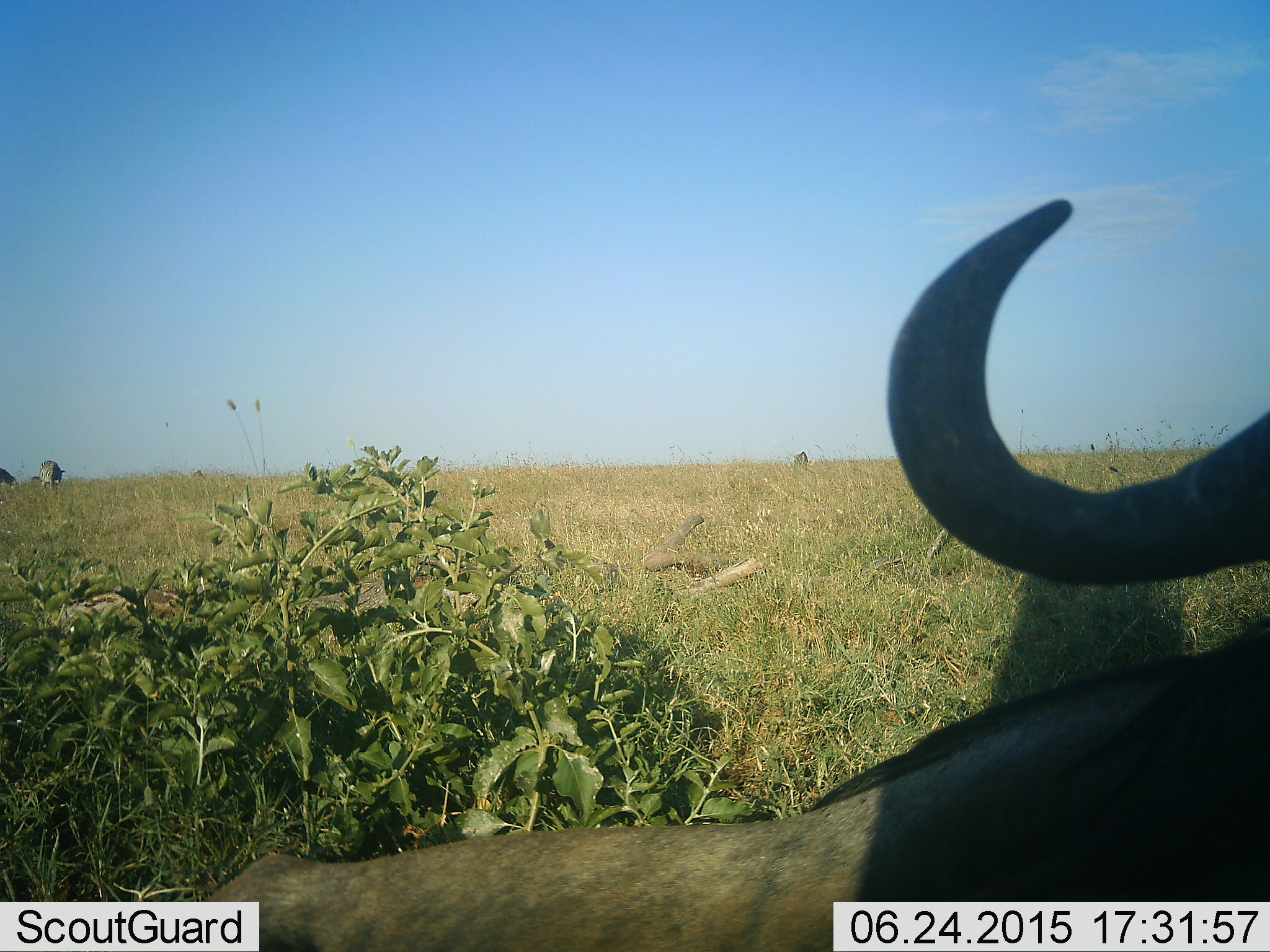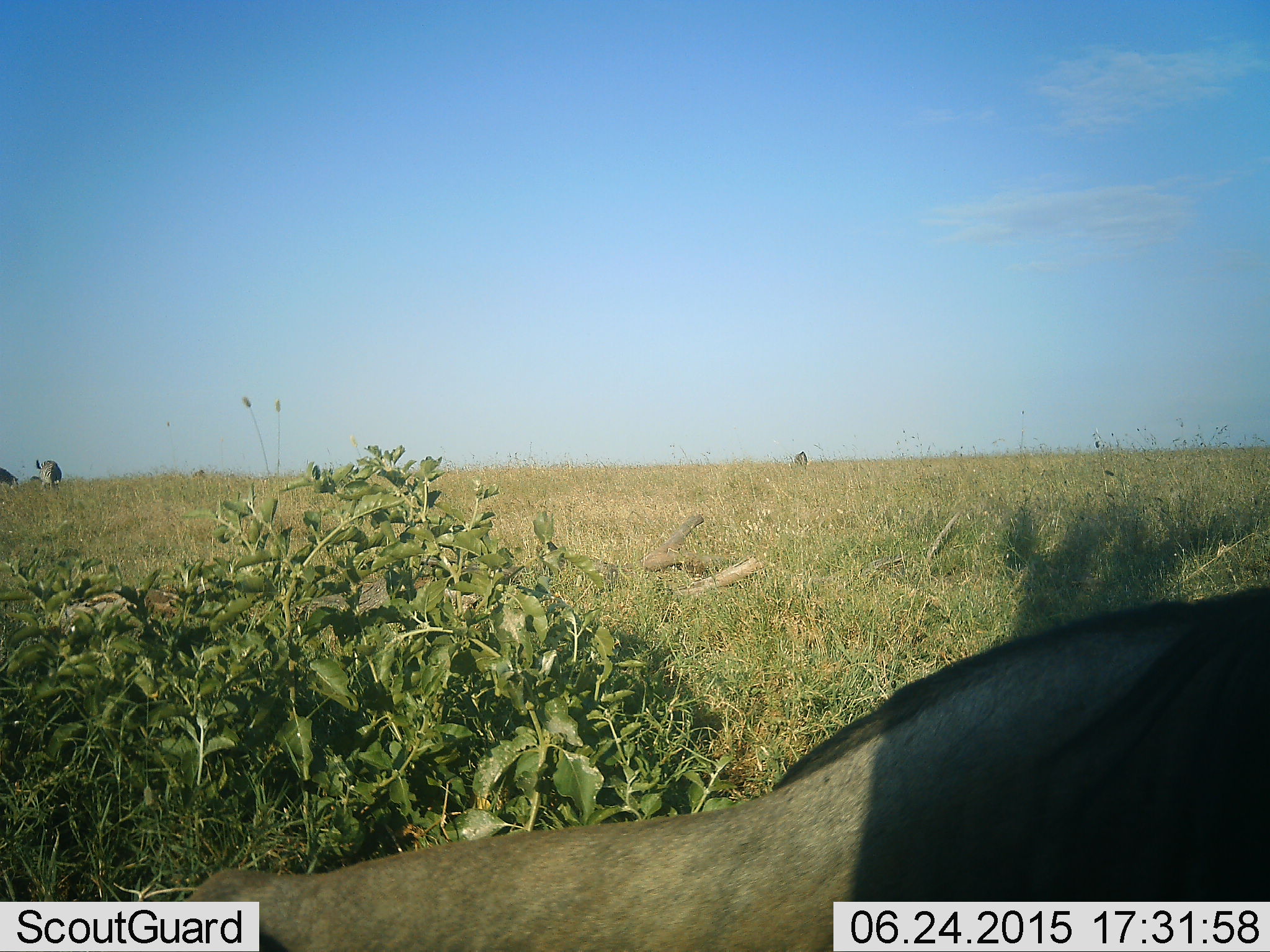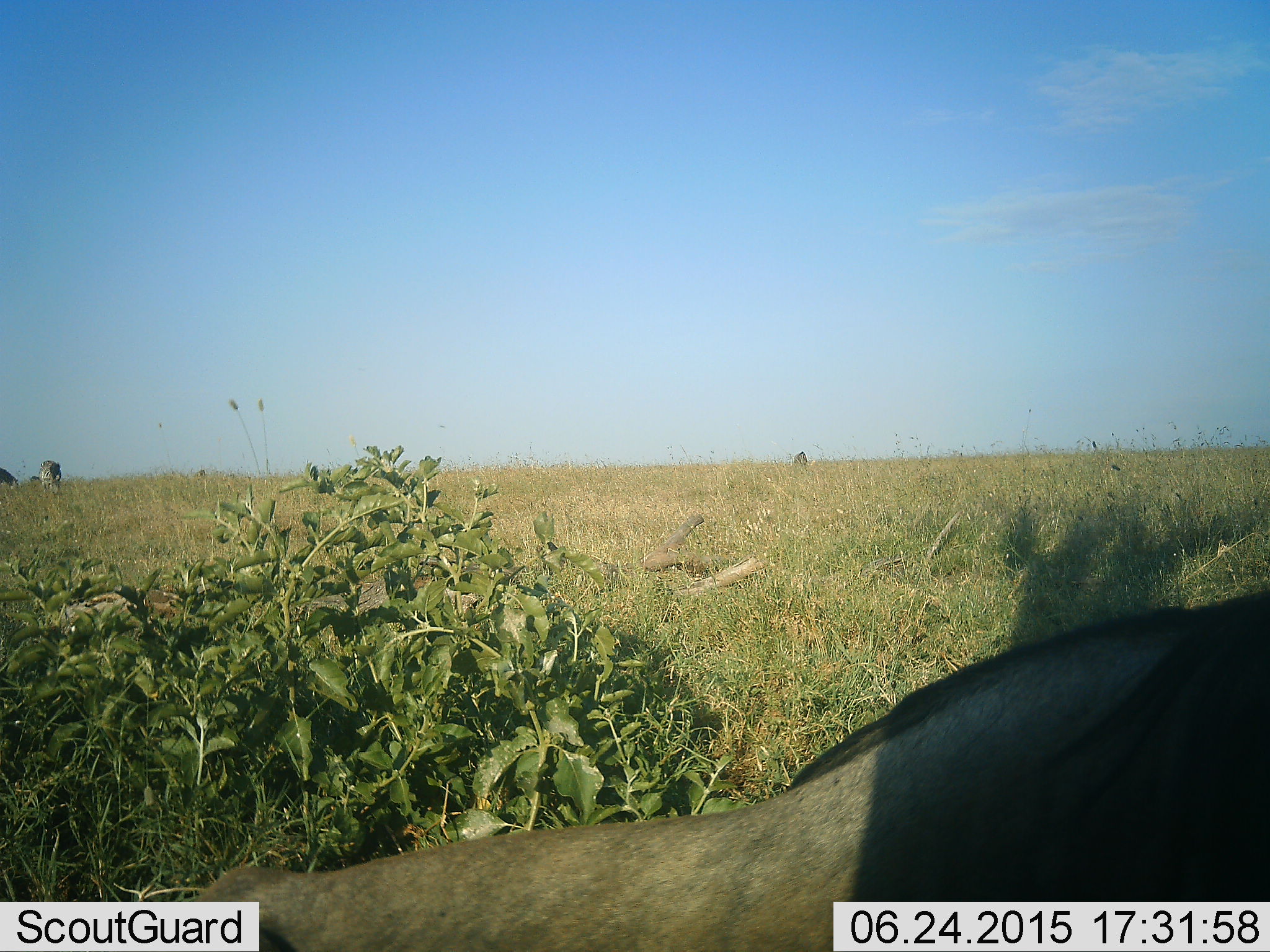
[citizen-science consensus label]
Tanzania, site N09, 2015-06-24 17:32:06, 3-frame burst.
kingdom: Animalia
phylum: Chordata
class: Mammalia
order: Artiodactyla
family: Bovidae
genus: Connochaetes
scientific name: Connochaetes taurinus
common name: blue wildebeest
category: wildebeest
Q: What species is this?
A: Wildebeest (blue wildebeest) (Connochaetes taurinus).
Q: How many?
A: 1.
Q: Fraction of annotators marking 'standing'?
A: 71%.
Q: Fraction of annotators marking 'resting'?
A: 21%.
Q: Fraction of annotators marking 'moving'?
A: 14%.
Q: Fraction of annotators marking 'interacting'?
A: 0%.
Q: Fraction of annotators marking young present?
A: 0%.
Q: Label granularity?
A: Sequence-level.